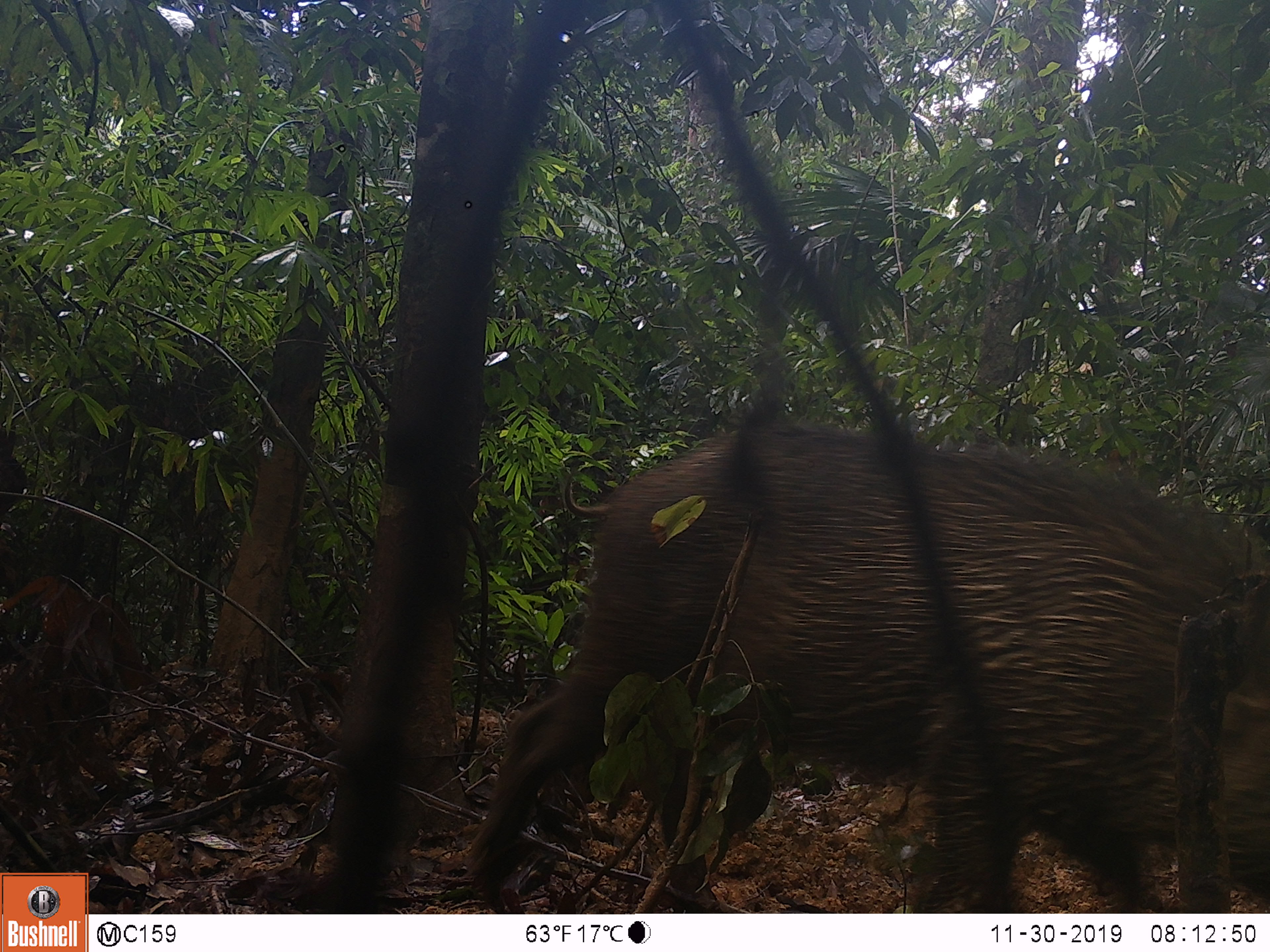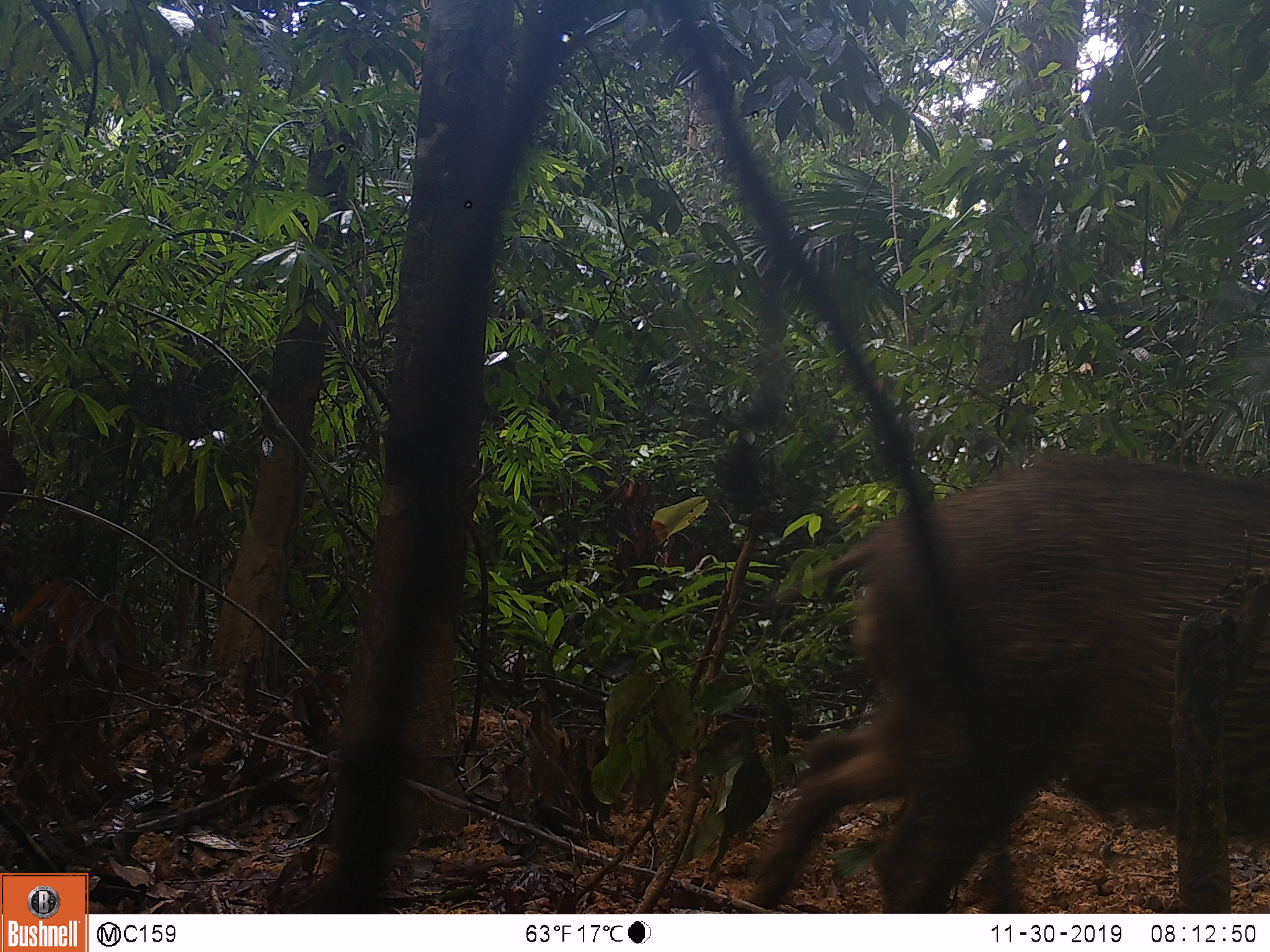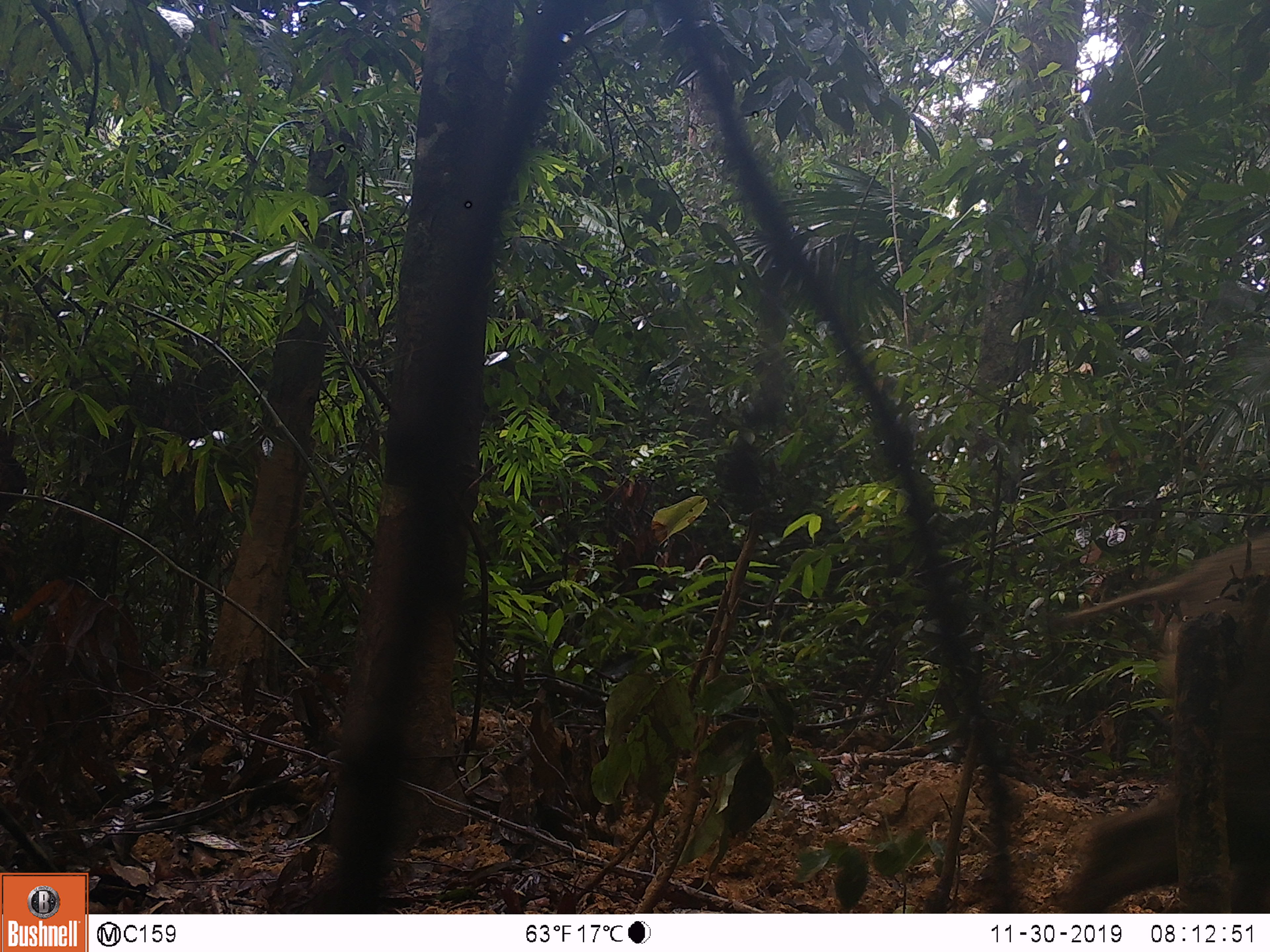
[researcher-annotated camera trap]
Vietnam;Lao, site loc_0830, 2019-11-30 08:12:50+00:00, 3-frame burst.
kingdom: Animalia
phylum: Chordata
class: Mammalia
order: Artiodactyla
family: Suidae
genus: Sus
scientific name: Sus scrofa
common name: eurasian wild pig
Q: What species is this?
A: Eurasian wild pig (Sus scrofa).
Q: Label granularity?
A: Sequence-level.